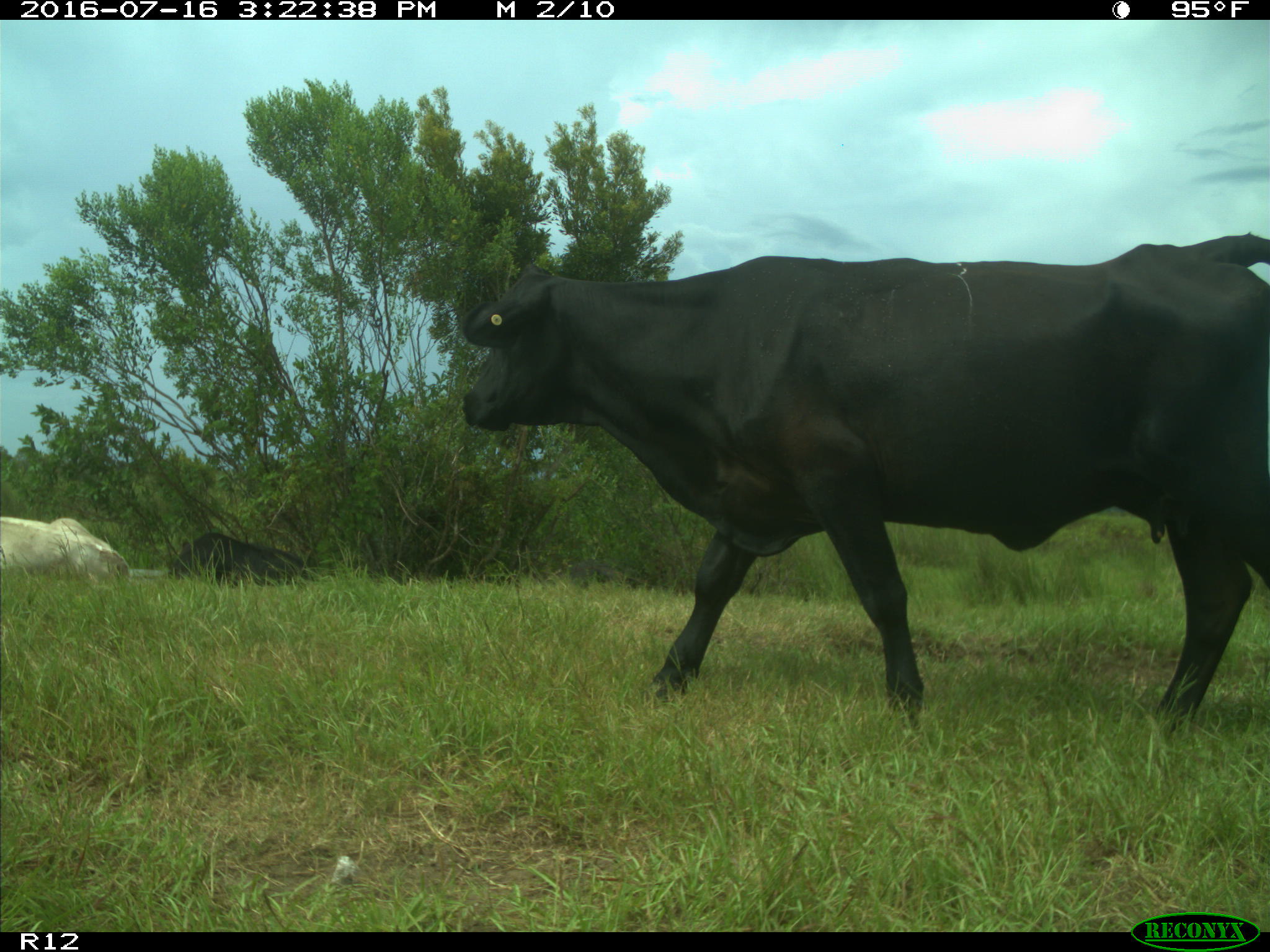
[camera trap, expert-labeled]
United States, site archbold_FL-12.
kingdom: Animalia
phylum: Chordata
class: Mammalia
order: Artiodactyla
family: Bovidae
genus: Bos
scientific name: Bos taurus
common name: domestic cow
Bos taurus (domestic cow).